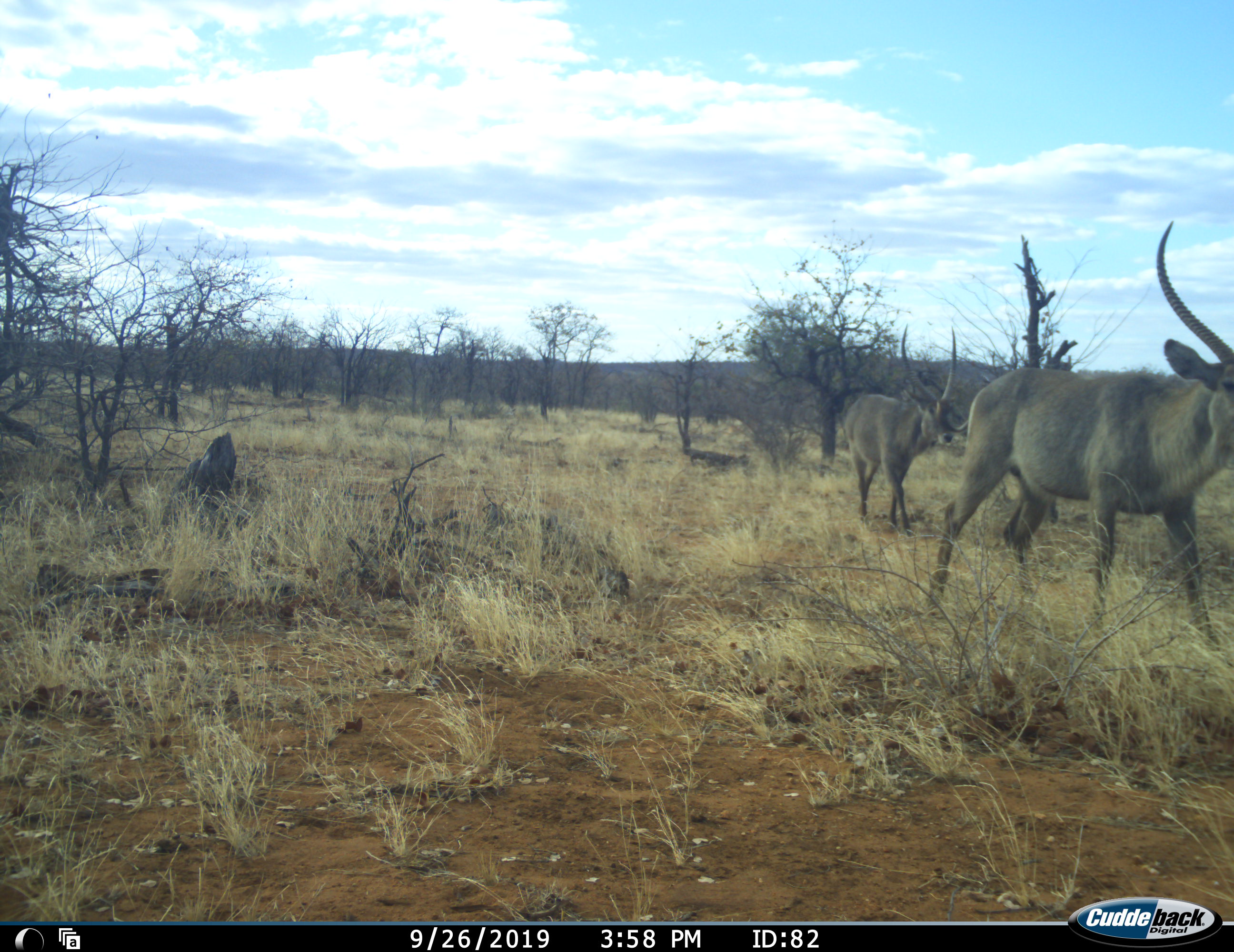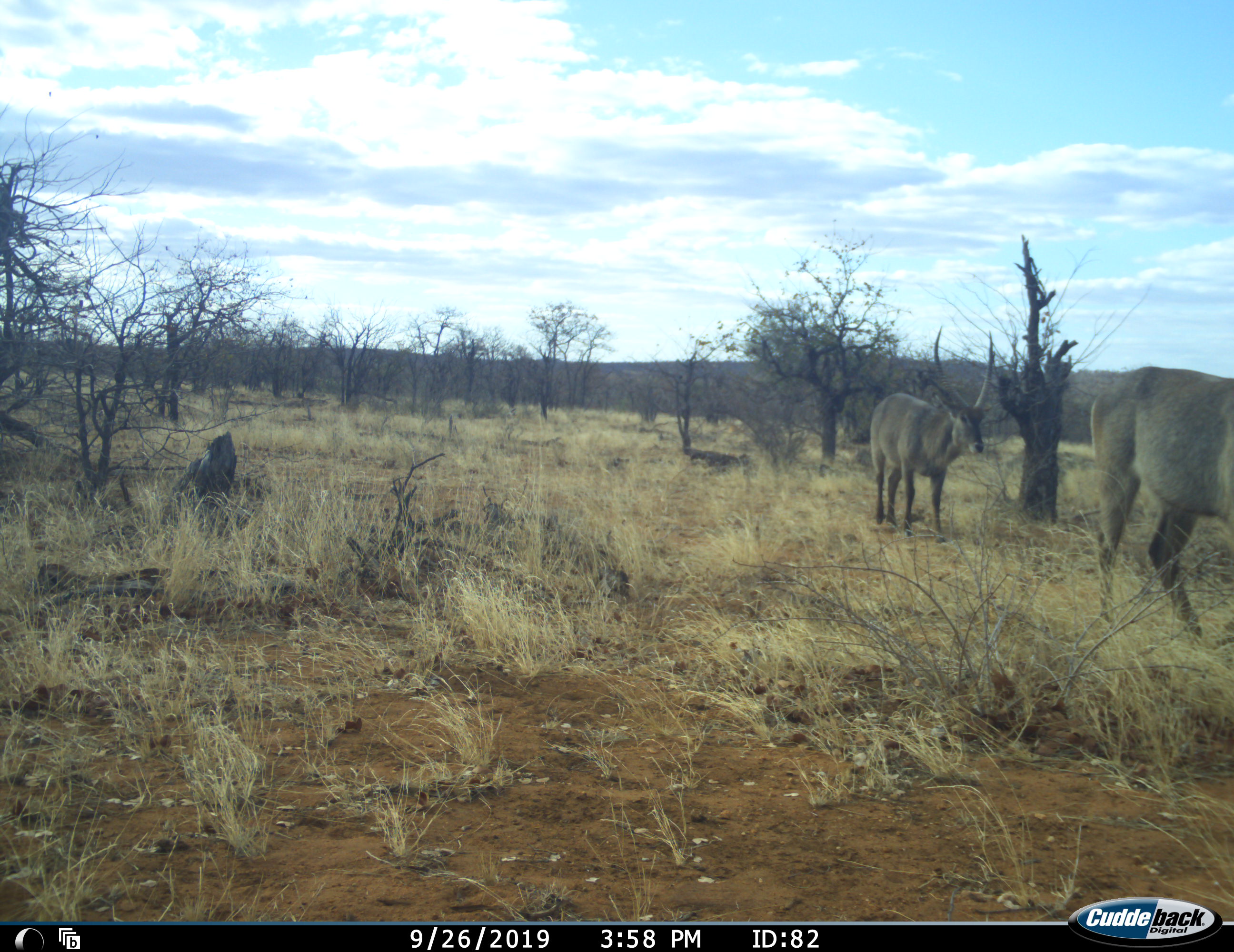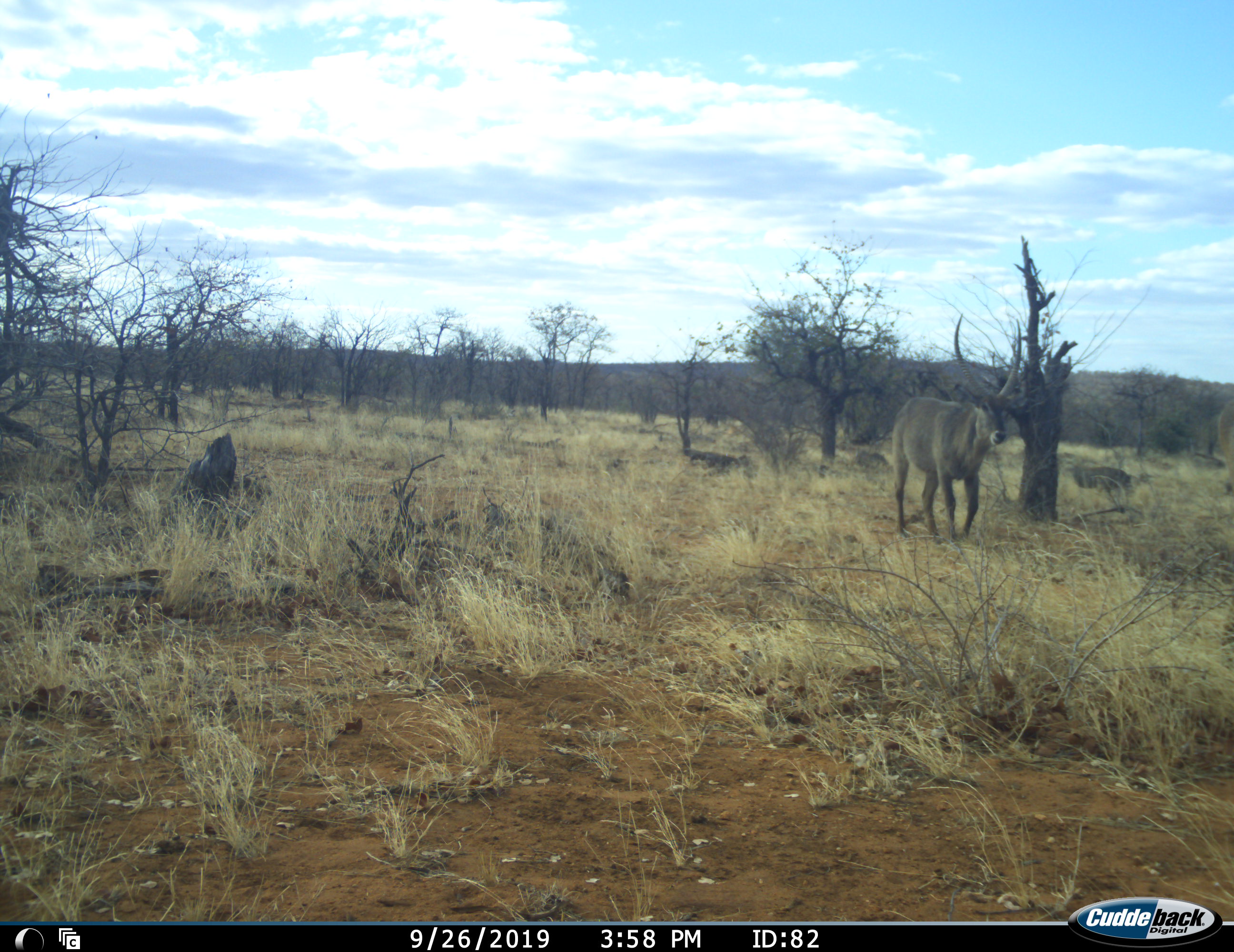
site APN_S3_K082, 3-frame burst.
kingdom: Animalia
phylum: Chordata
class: Mammalia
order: Artiodactyla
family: Bovidae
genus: Kobus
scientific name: Kobus ellipsiprymnus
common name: waterbuck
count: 2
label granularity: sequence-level